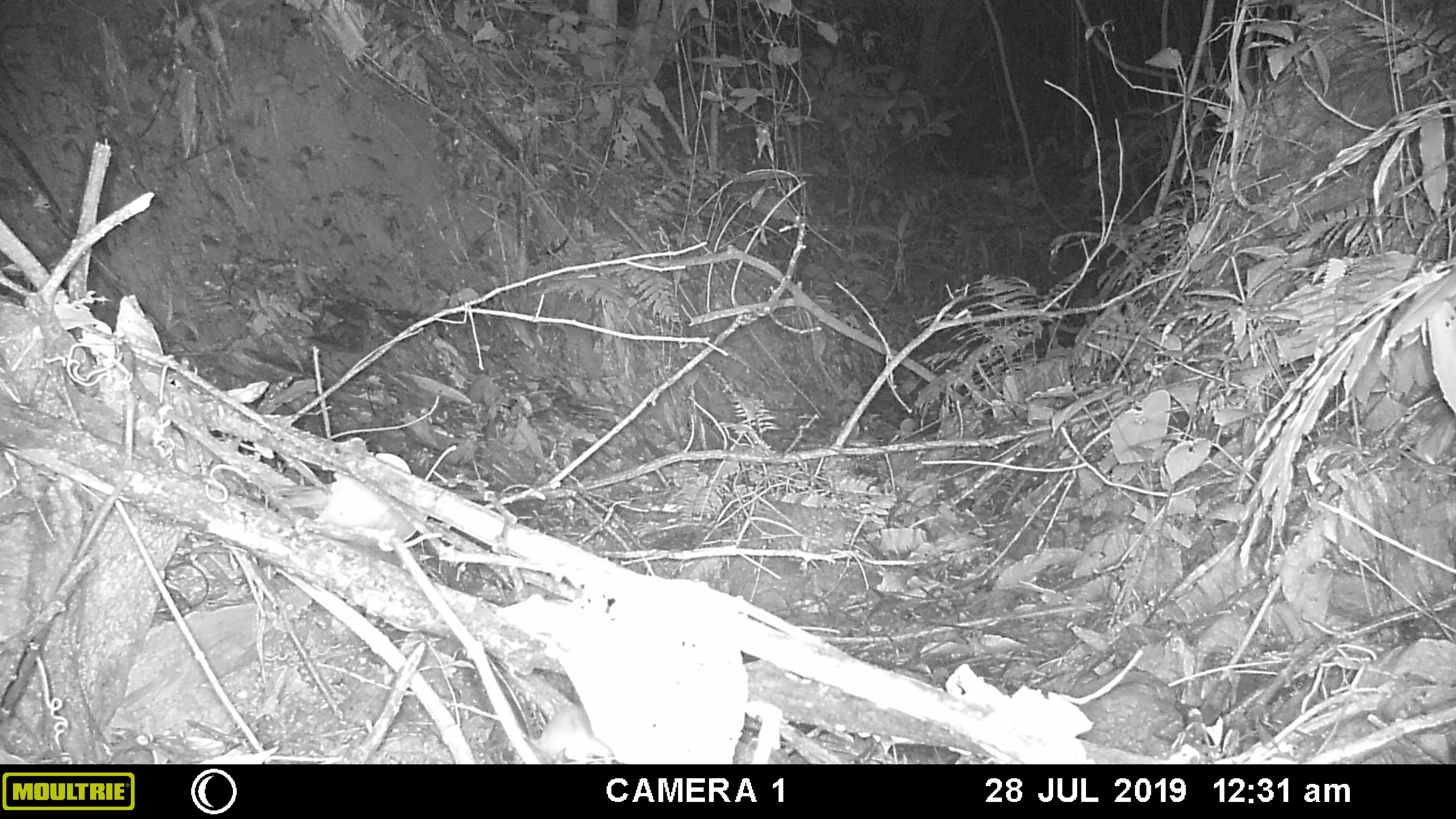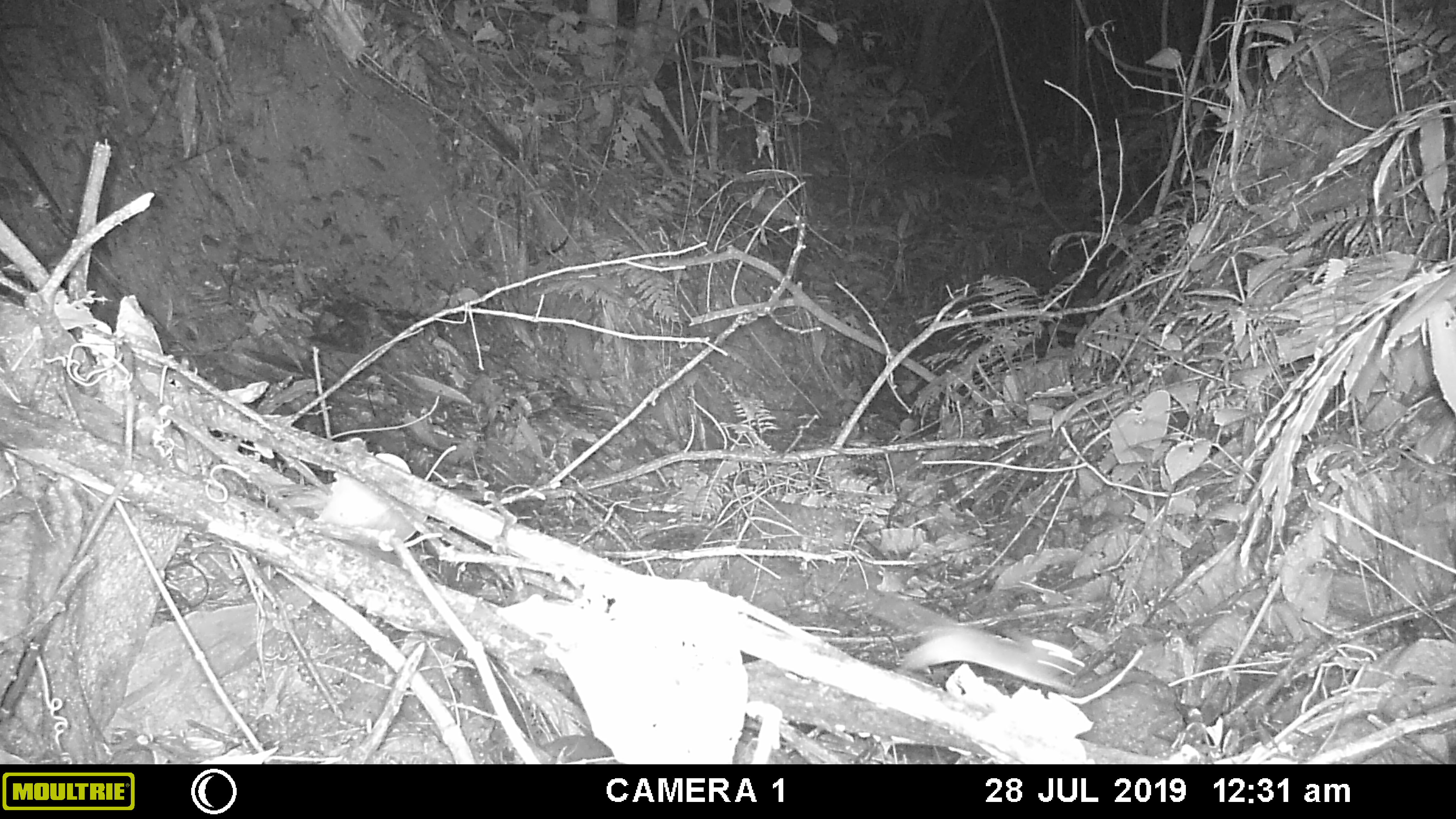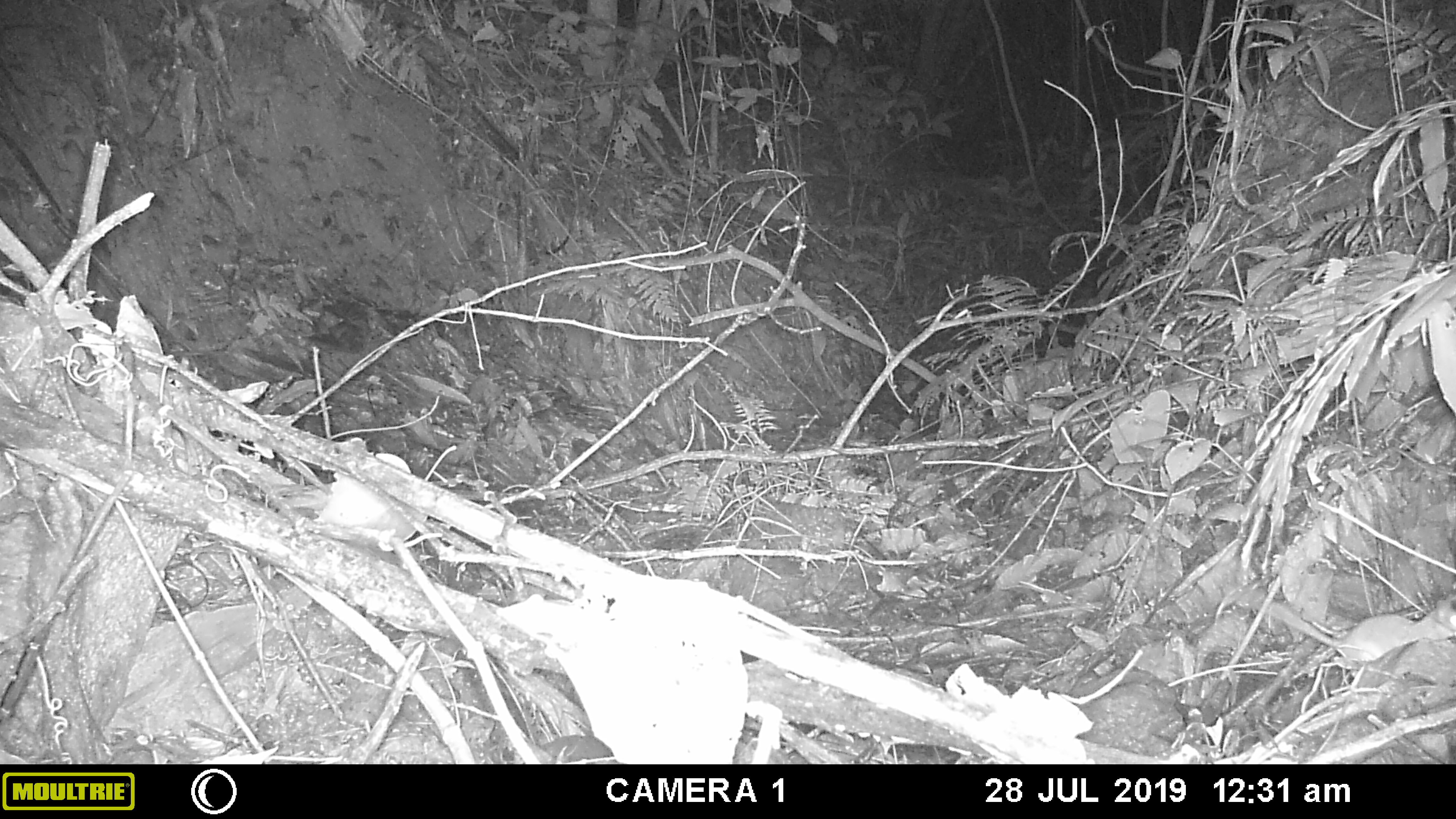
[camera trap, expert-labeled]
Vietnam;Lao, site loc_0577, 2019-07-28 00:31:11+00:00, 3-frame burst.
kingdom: Animalia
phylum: Chordata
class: Mammalia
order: Rodentia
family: Muridae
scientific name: Muridae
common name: old-world mice and rats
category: unidentified murid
Unidentified murid (old-world mice and rats) (Muridae). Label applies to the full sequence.